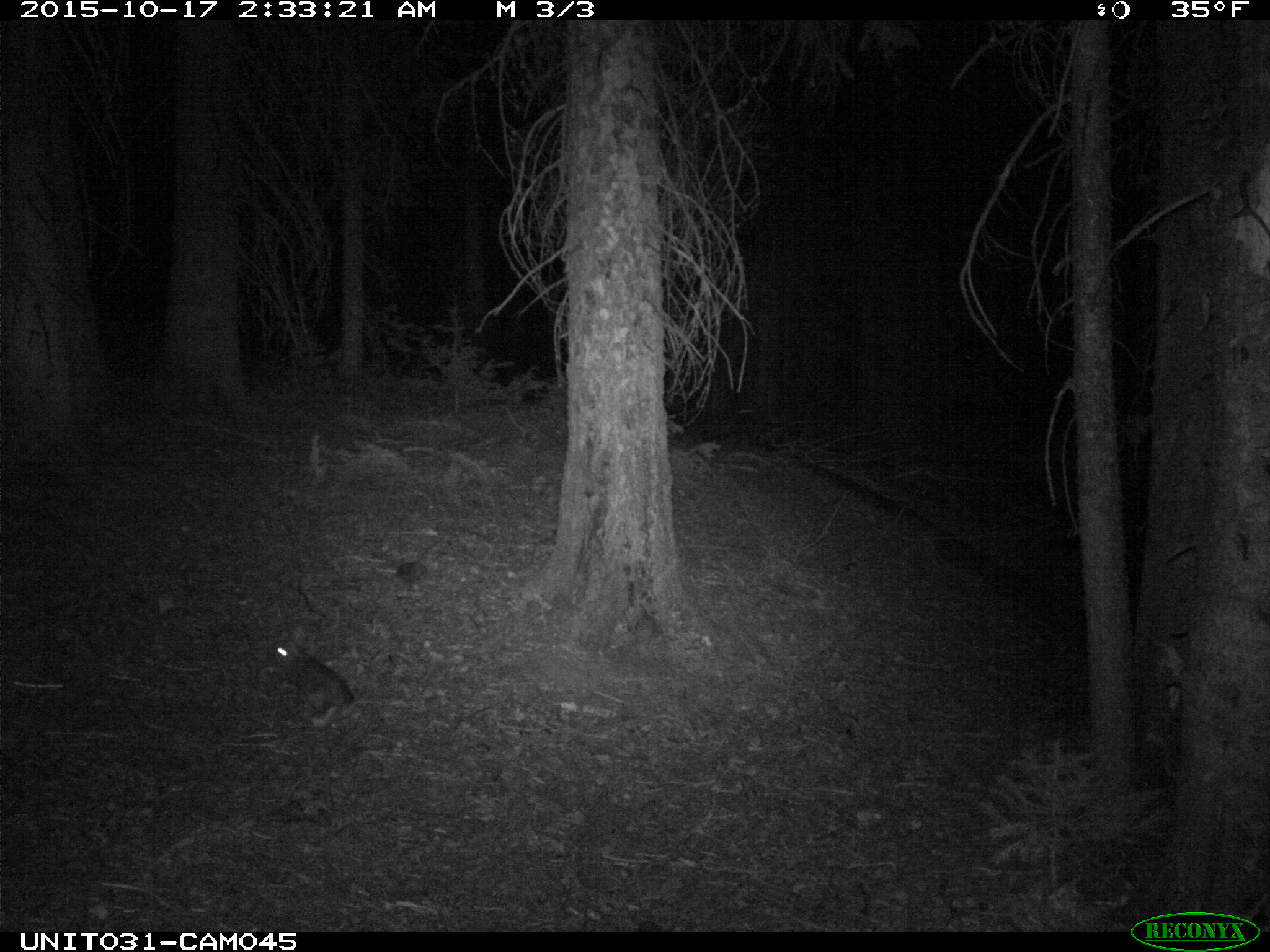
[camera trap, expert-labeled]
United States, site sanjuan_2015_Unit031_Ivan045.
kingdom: Animalia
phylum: Chordata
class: Mammalia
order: Lagomorpha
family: Leporidae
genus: Lepus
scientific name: Lepus americanus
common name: snowshoe hare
Lepus americanus (snowshoe hare).